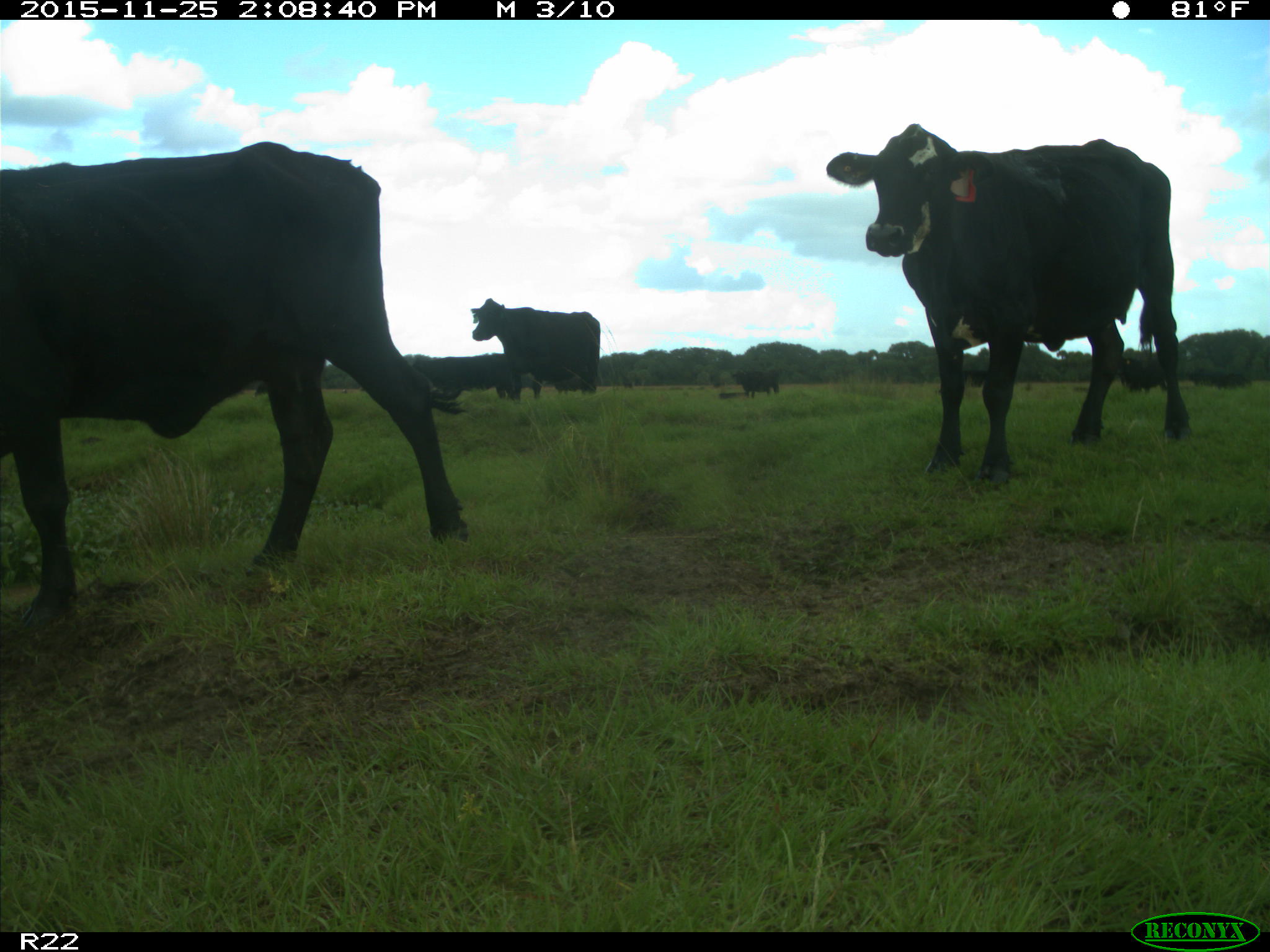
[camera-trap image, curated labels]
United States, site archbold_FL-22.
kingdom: Animalia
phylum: Chordata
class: Mammalia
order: Artiodactyla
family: Bovidae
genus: Bos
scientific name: Bos taurus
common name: domestic cow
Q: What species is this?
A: Bos taurus (domestic cow).